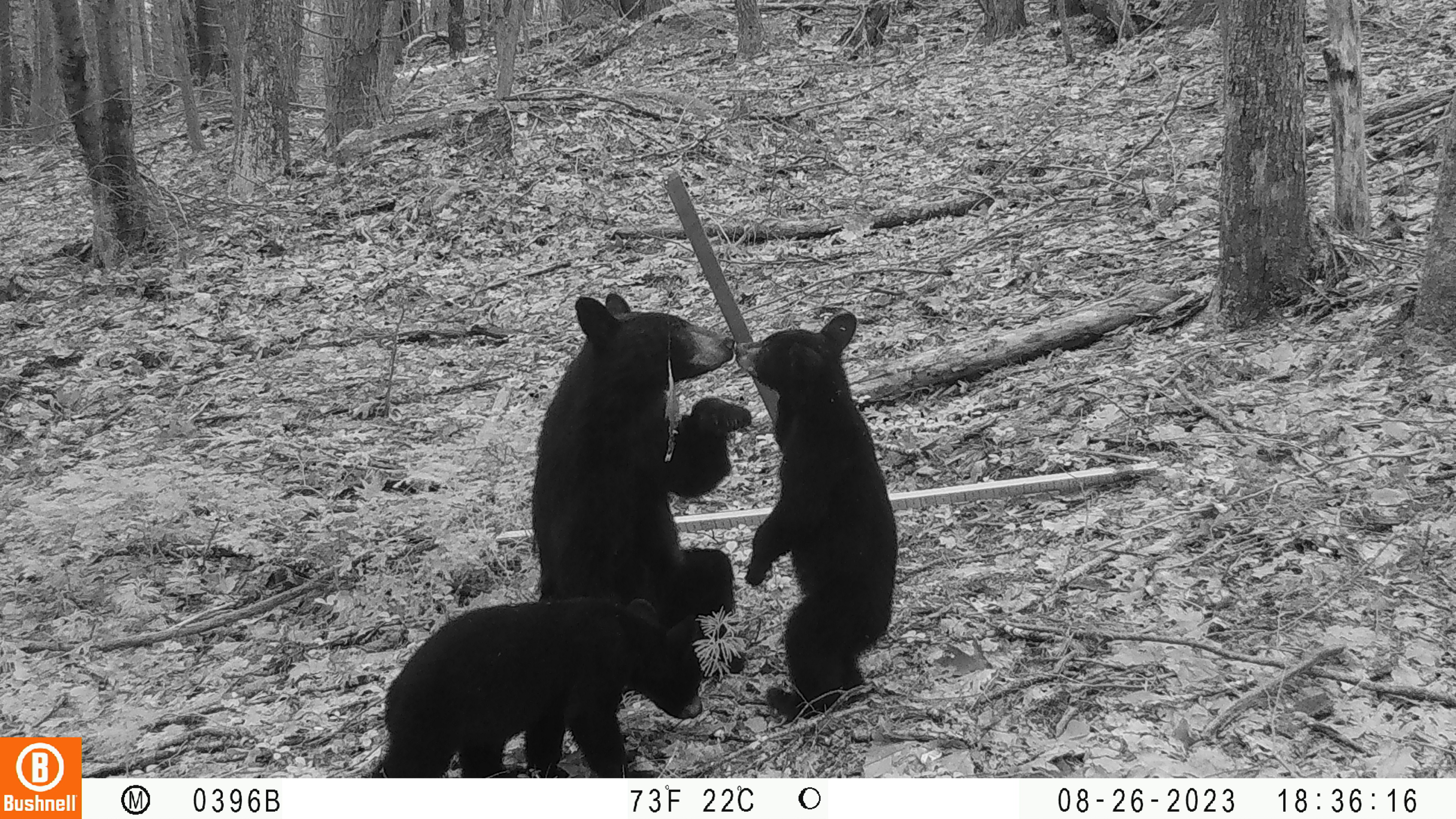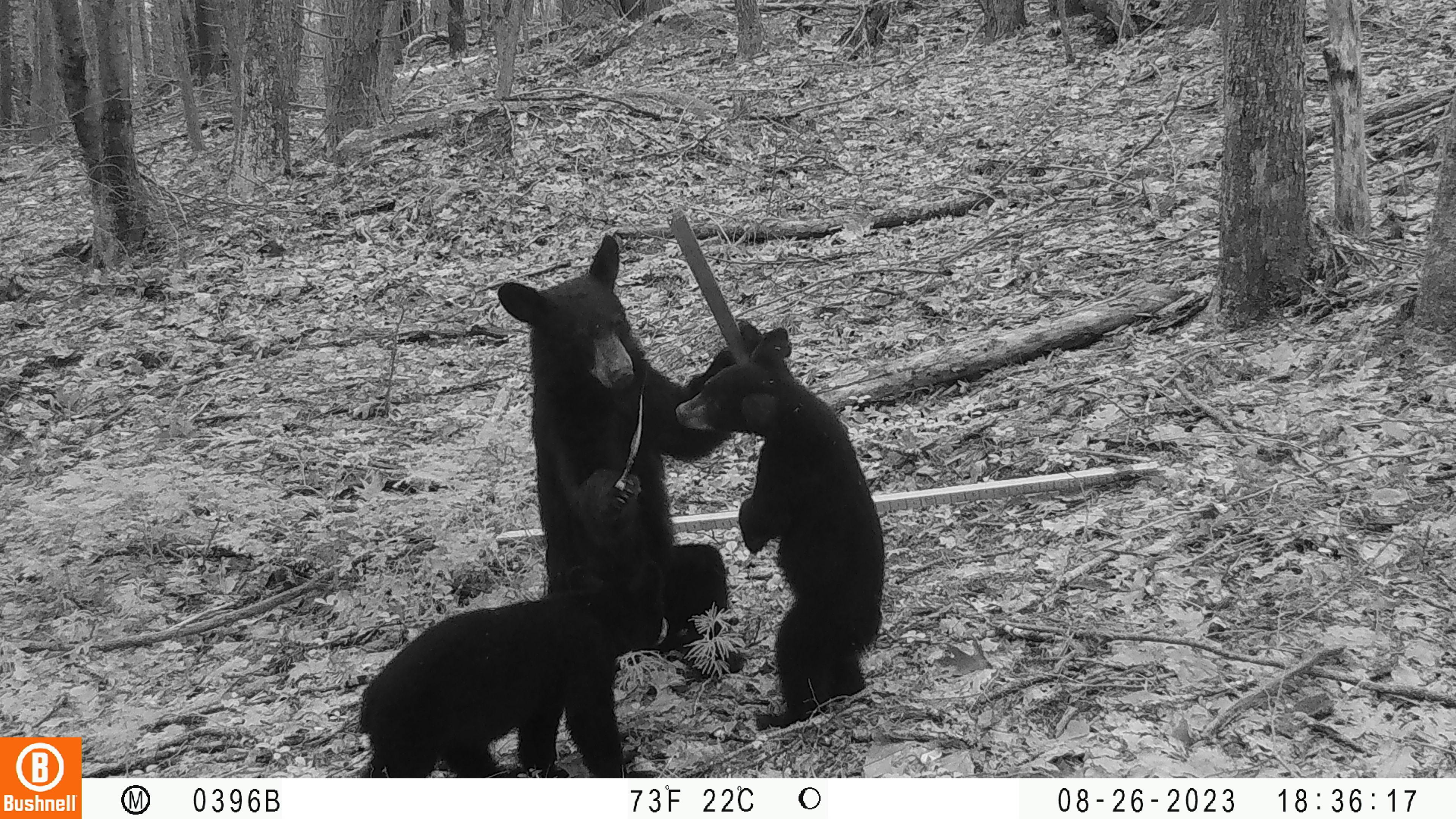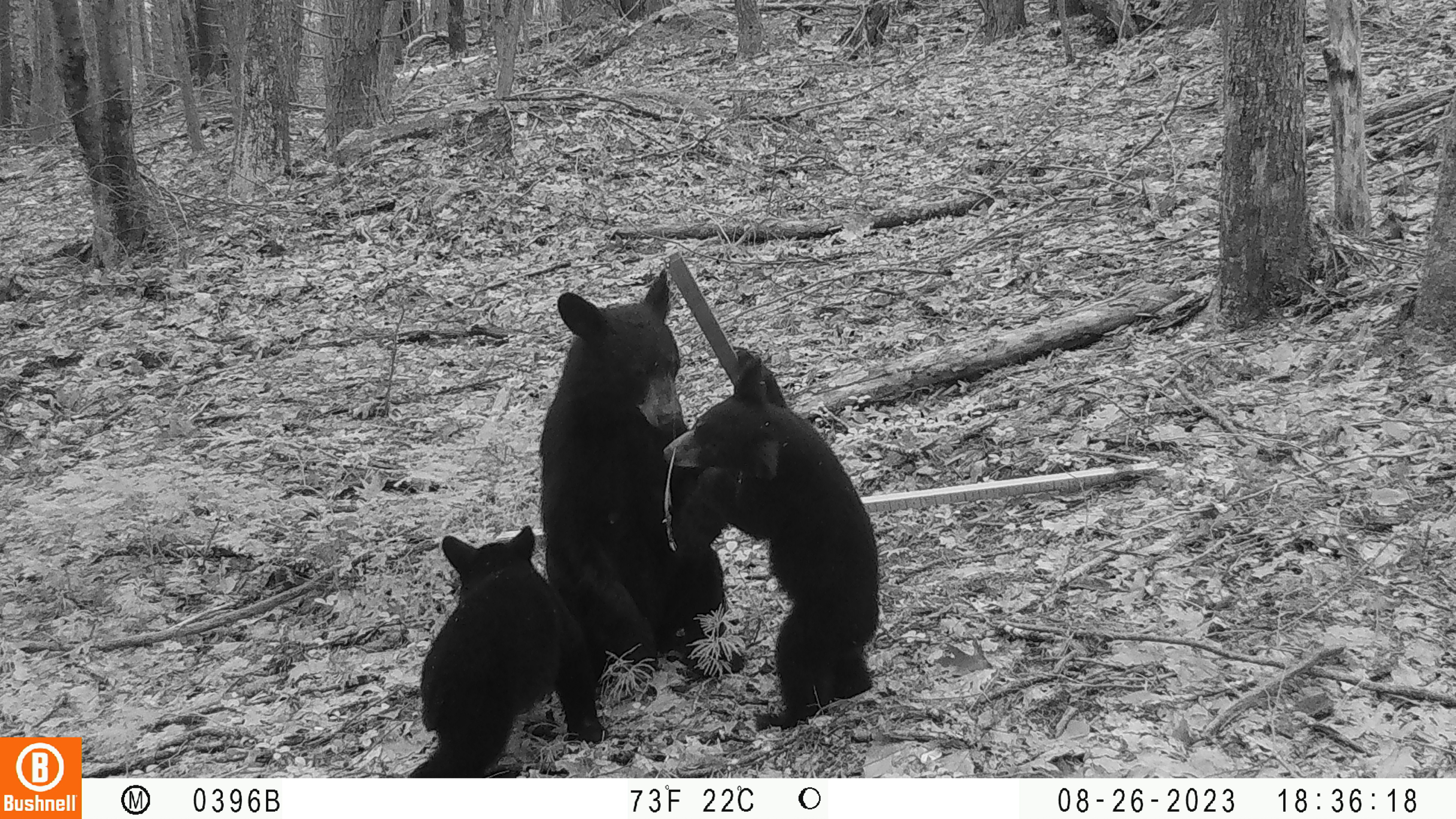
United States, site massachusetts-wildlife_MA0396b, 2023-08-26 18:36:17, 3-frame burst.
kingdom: Animalia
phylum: Chordata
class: Mammalia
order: Carnivora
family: Ursidae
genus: Ursus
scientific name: Ursus americanus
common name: black bear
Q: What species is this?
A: Black bear (Ursus americanus).